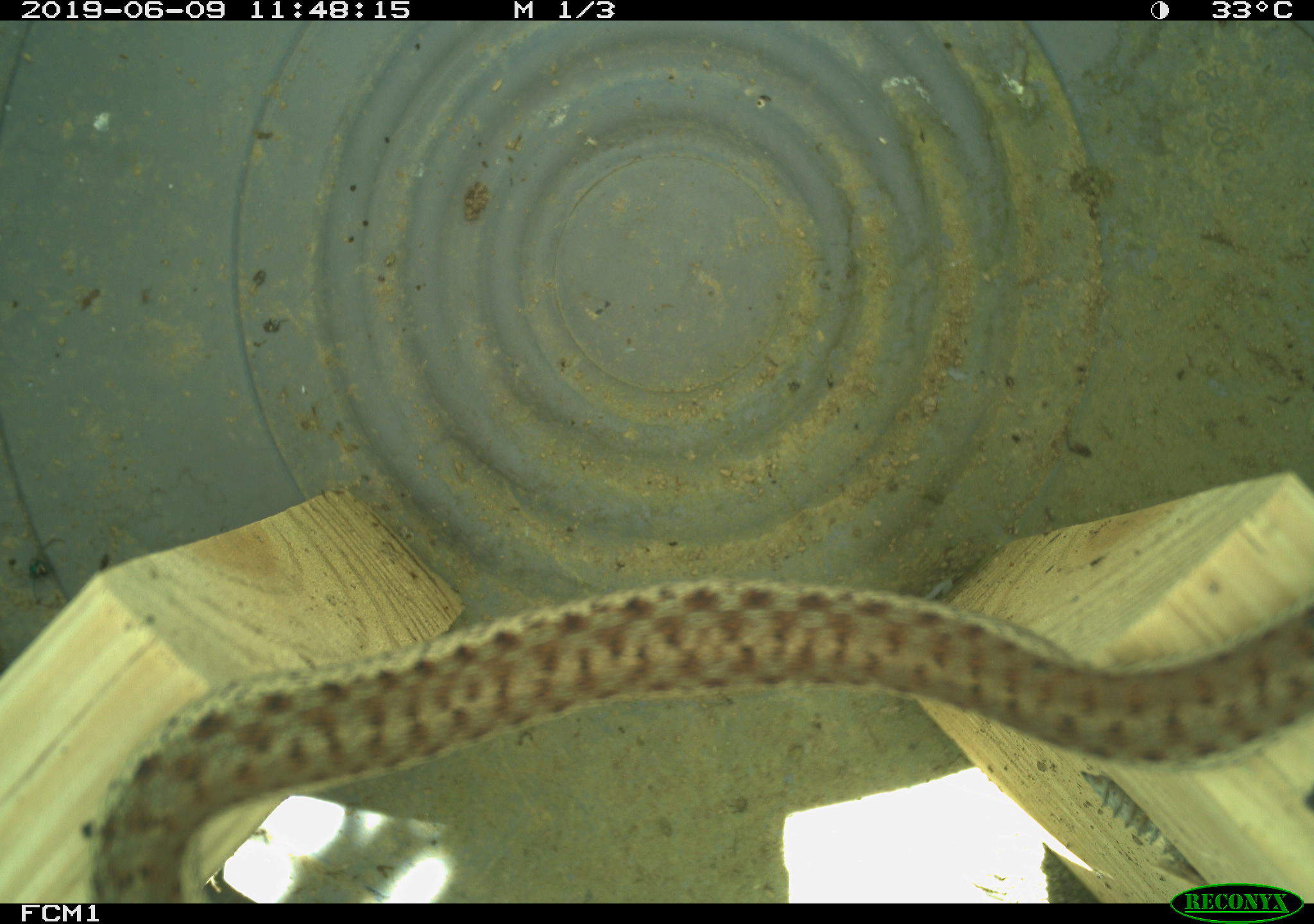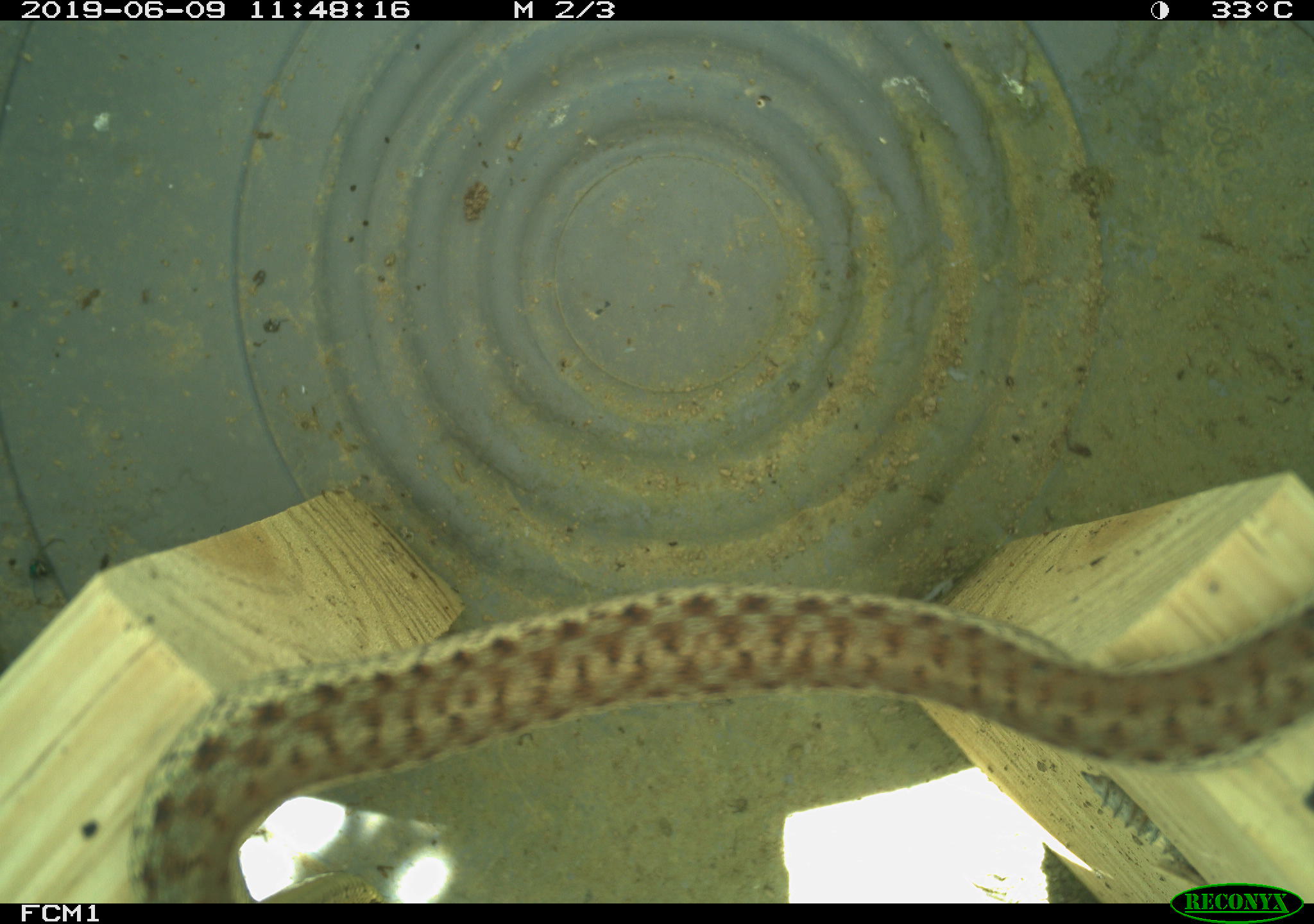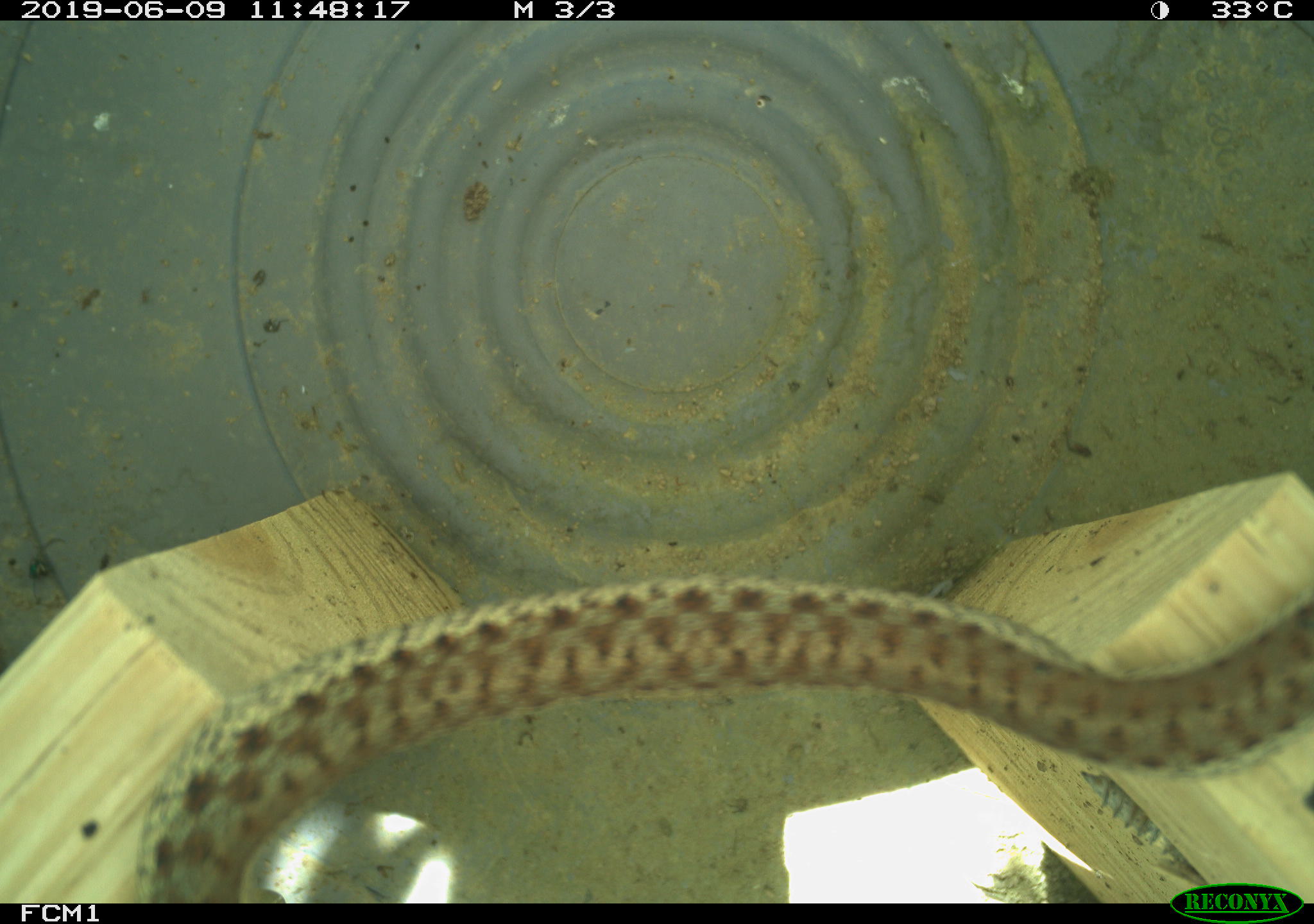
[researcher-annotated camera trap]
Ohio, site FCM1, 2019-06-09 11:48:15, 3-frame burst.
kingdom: Animalia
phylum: Chordata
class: Reptilia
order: Squamata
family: Colubridae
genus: Thamnophis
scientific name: Thamnophis sirtalis sirtalis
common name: eastern gartersnake